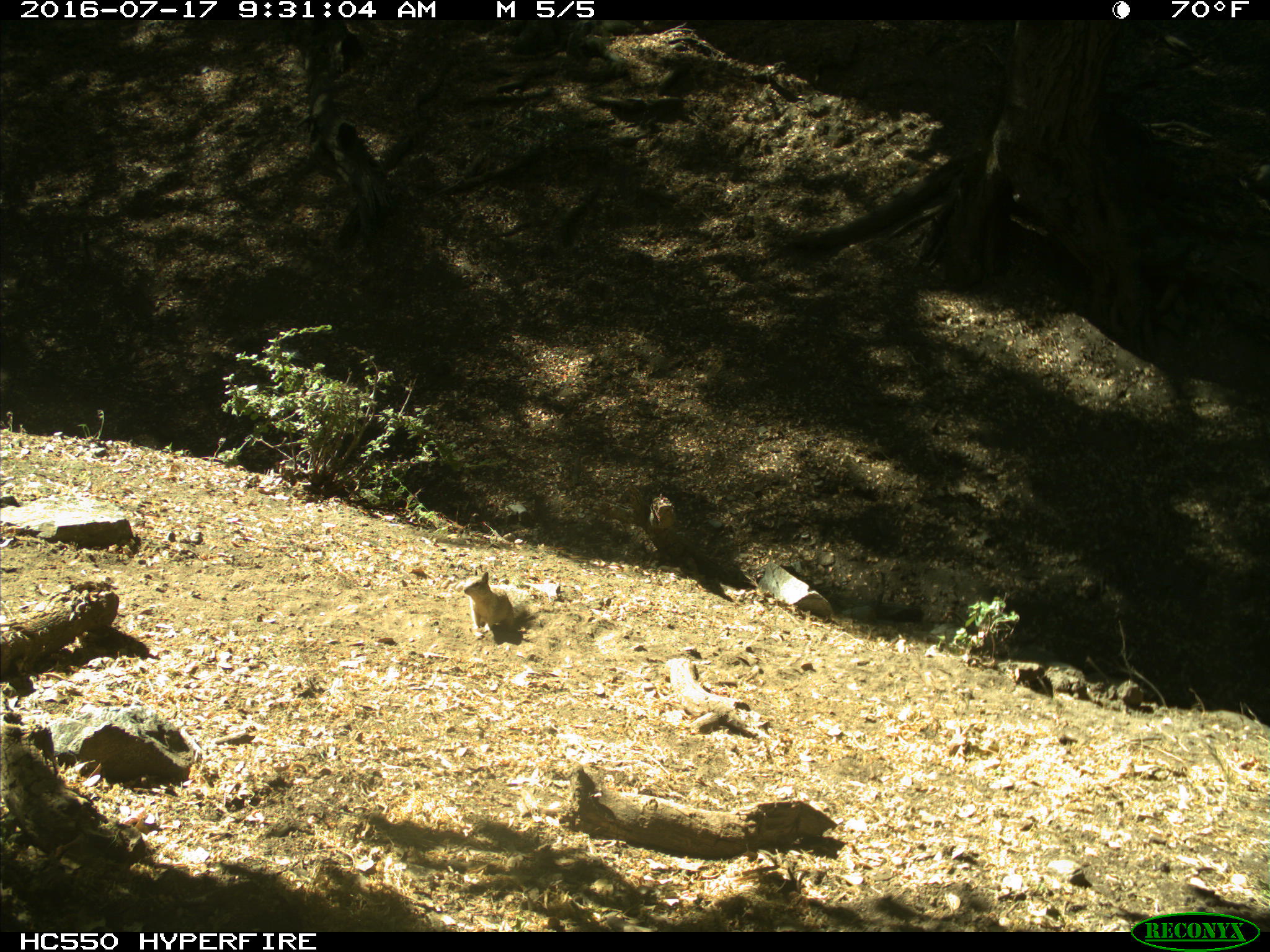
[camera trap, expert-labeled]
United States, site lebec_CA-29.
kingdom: Animalia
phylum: Chordata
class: Mammalia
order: Rodentia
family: Sciuridae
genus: Otospermophilus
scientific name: Otospermophilus beecheyi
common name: california ground squirrel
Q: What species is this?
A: Otospermophilus beecheyi (california ground squirrel).